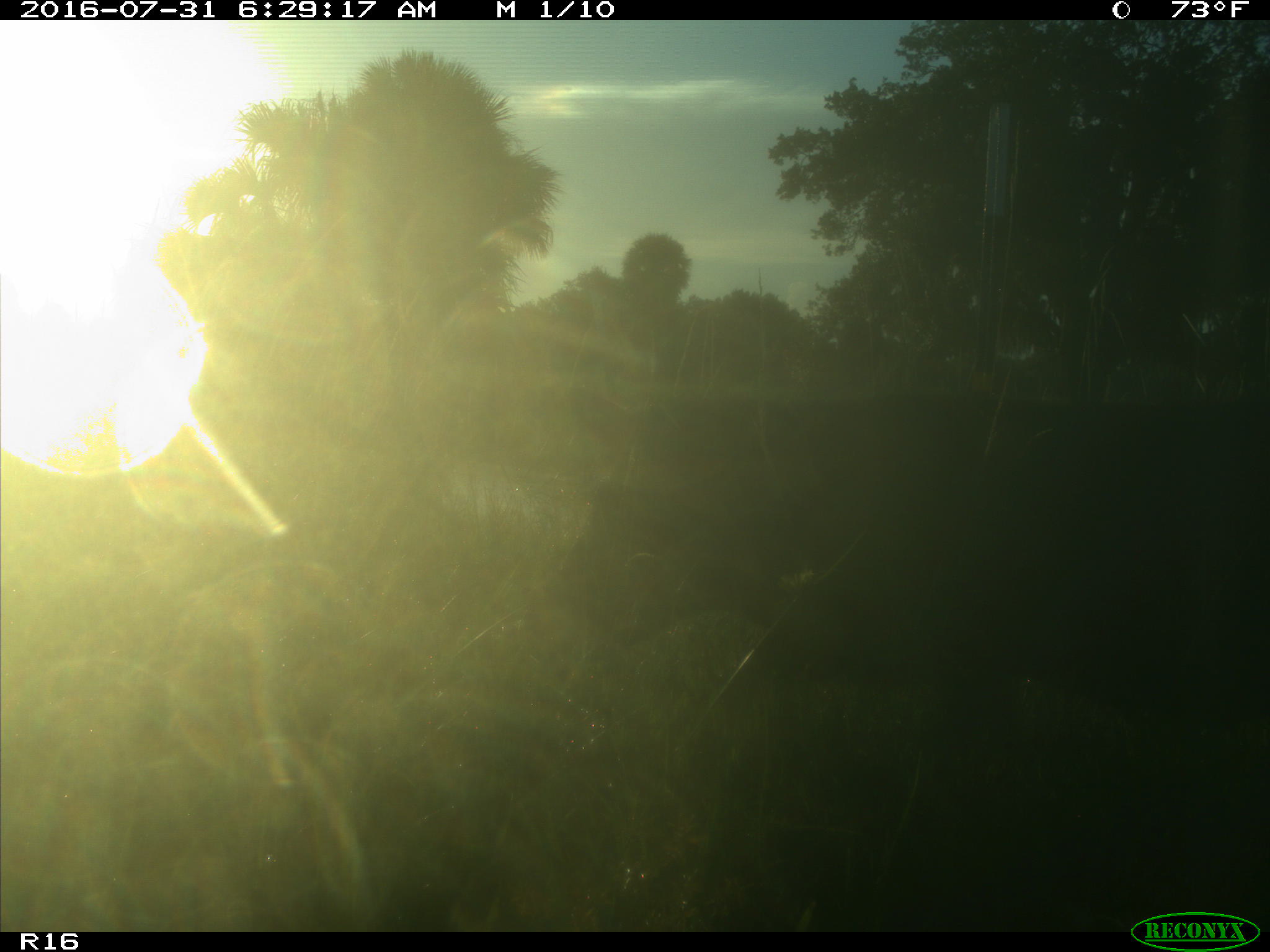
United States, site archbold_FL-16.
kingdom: Animalia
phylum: Chordata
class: Mammalia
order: Artiodactyla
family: Suidae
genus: Sus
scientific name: Sus scrofa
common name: wild boar